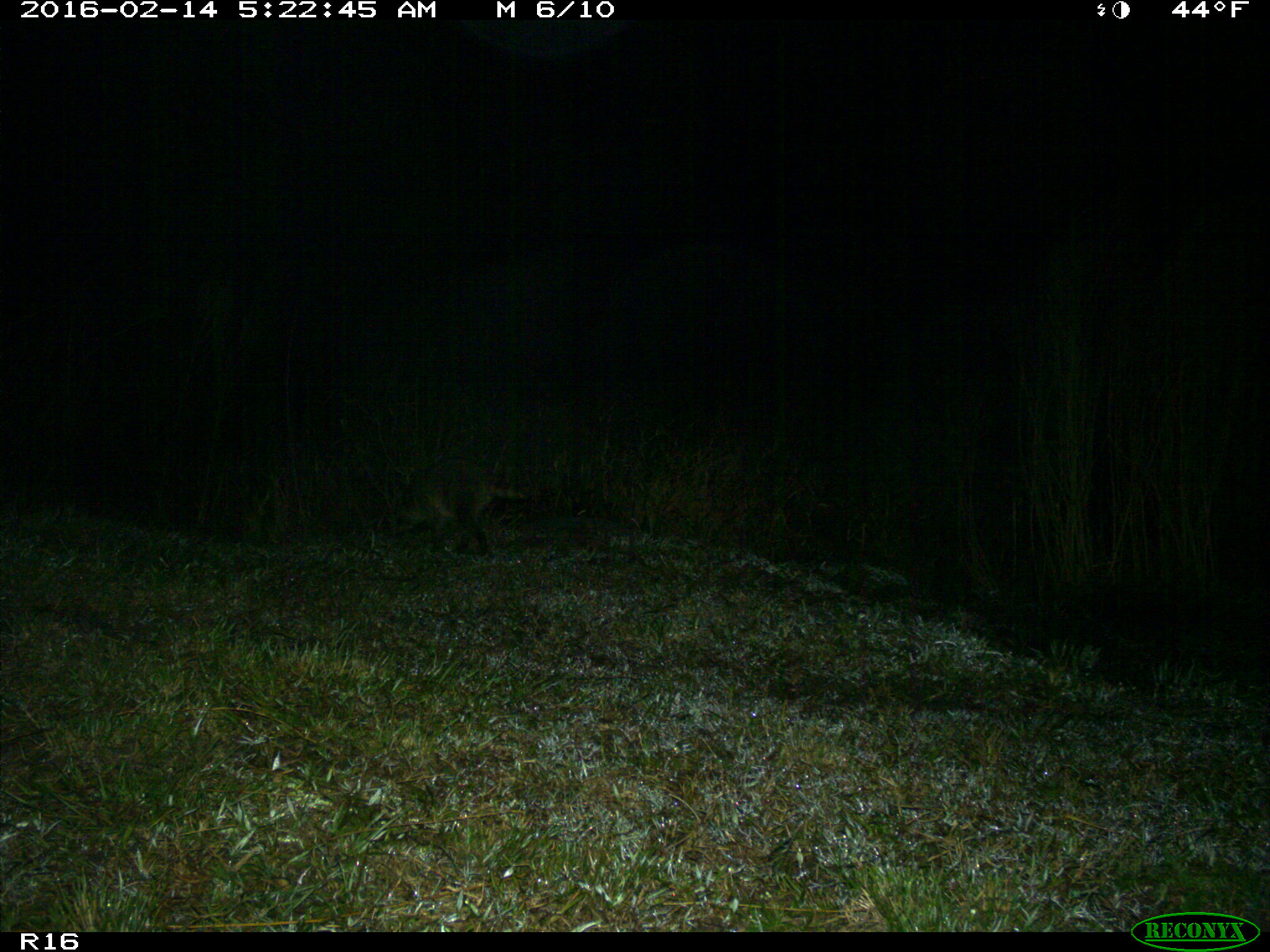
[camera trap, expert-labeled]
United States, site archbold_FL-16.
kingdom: Animalia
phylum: Chordata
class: Mammalia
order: Carnivora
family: Procyonidae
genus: Procyon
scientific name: Procyon lotor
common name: common raccoon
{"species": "Procyon lotor (common raccoon)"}